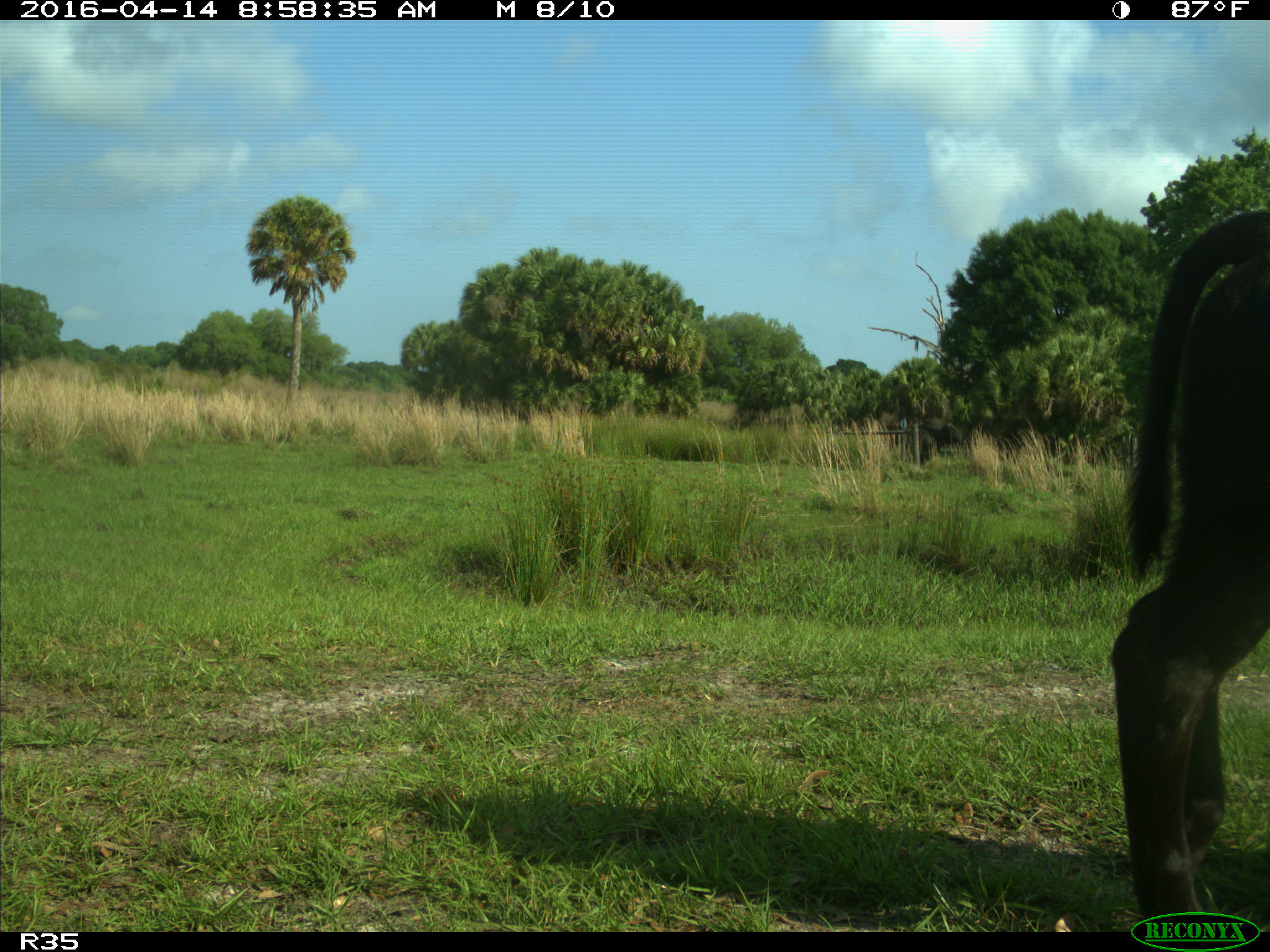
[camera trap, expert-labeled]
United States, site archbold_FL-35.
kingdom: Animalia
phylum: Chordata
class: Mammalia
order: Artiodactyla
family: Bovidae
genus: Bos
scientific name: Bos taurus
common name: domestic cow